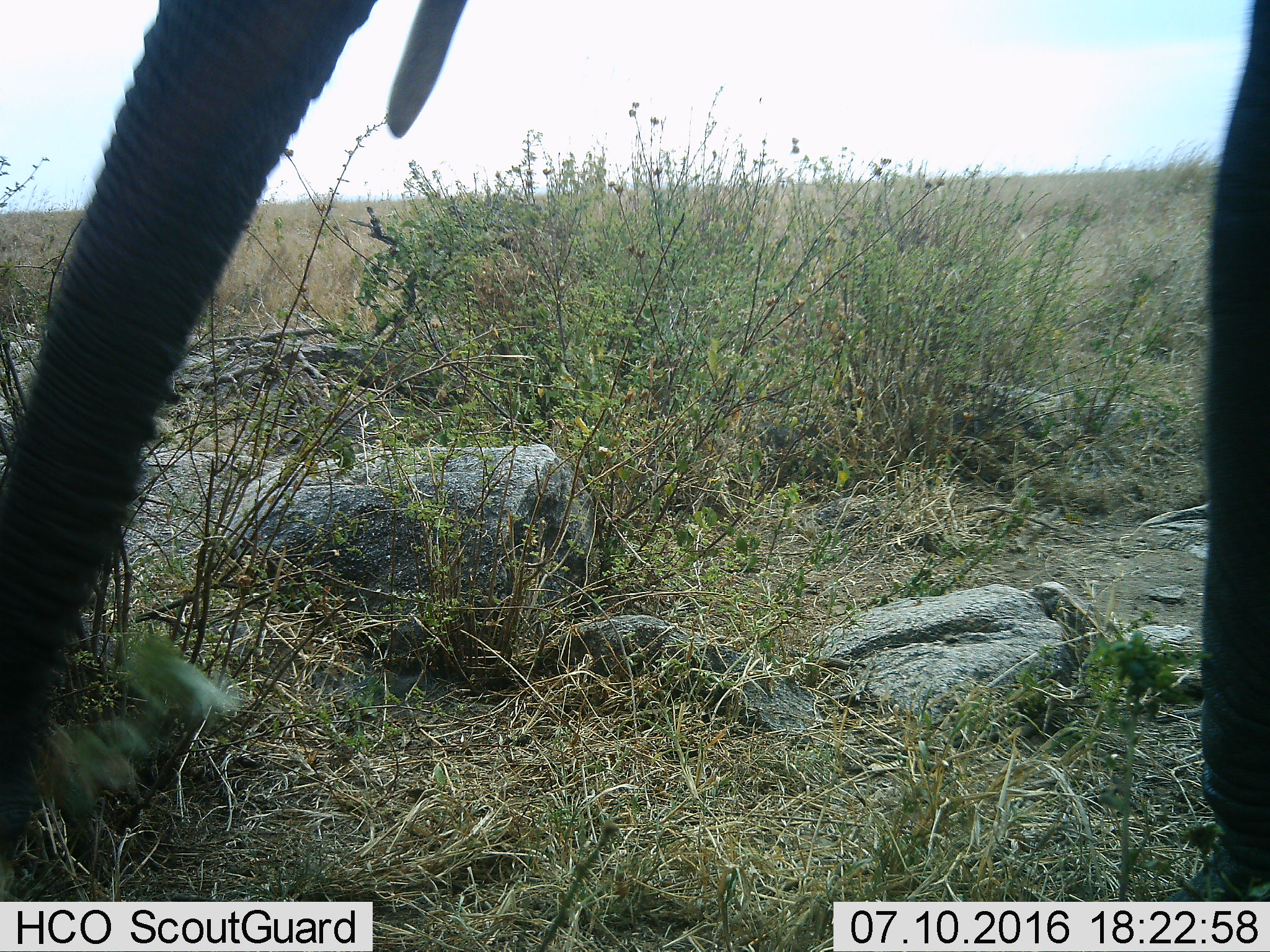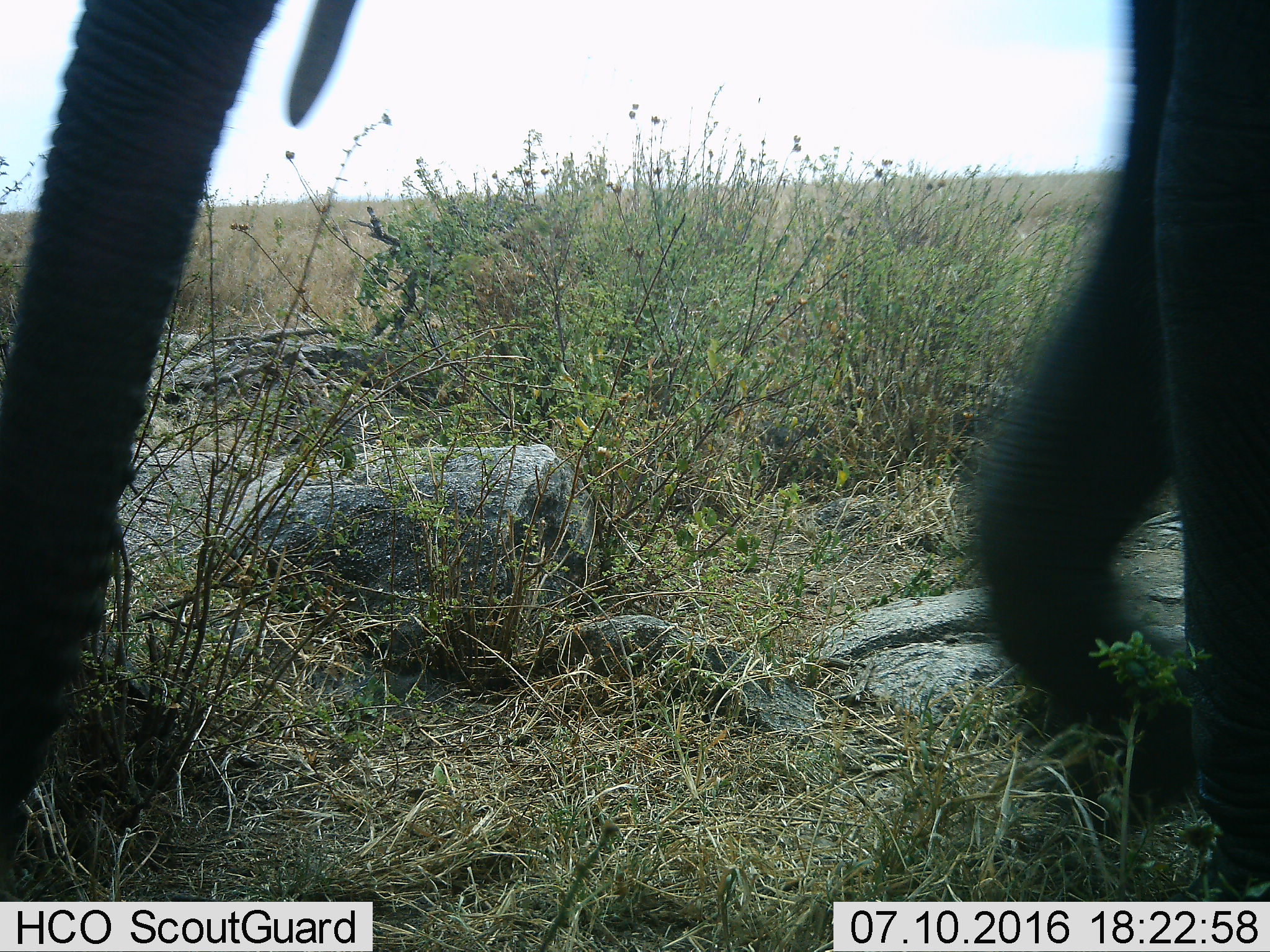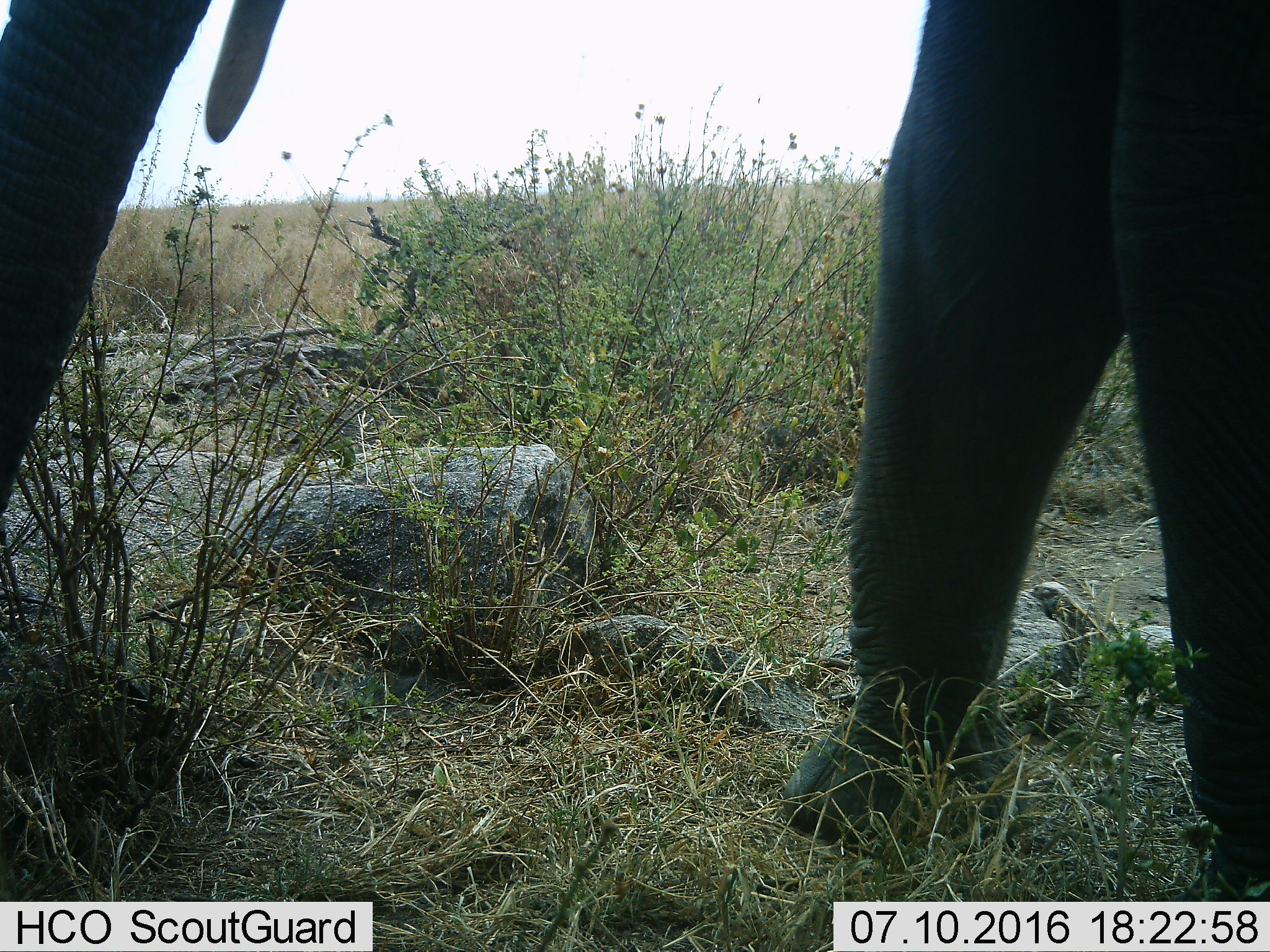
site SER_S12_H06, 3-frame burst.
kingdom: Animalia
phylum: Chordata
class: Mammalia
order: Proboscidea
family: Elephantidae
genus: Loxodonta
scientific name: Loxodonta africana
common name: african bush elephant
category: elephant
Elephant (african bush elephant) (Loxodonta africana), count 1. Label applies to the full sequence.